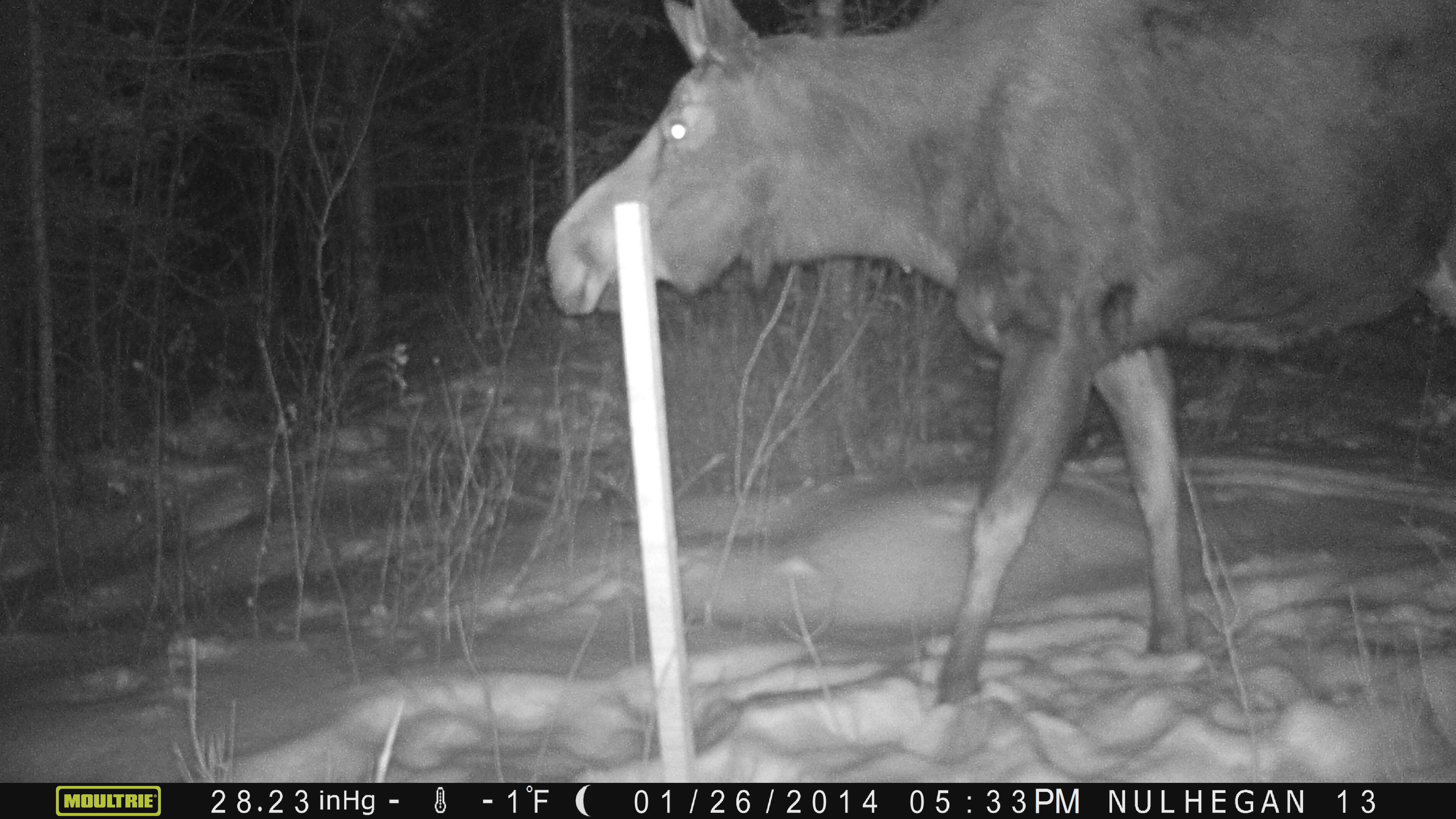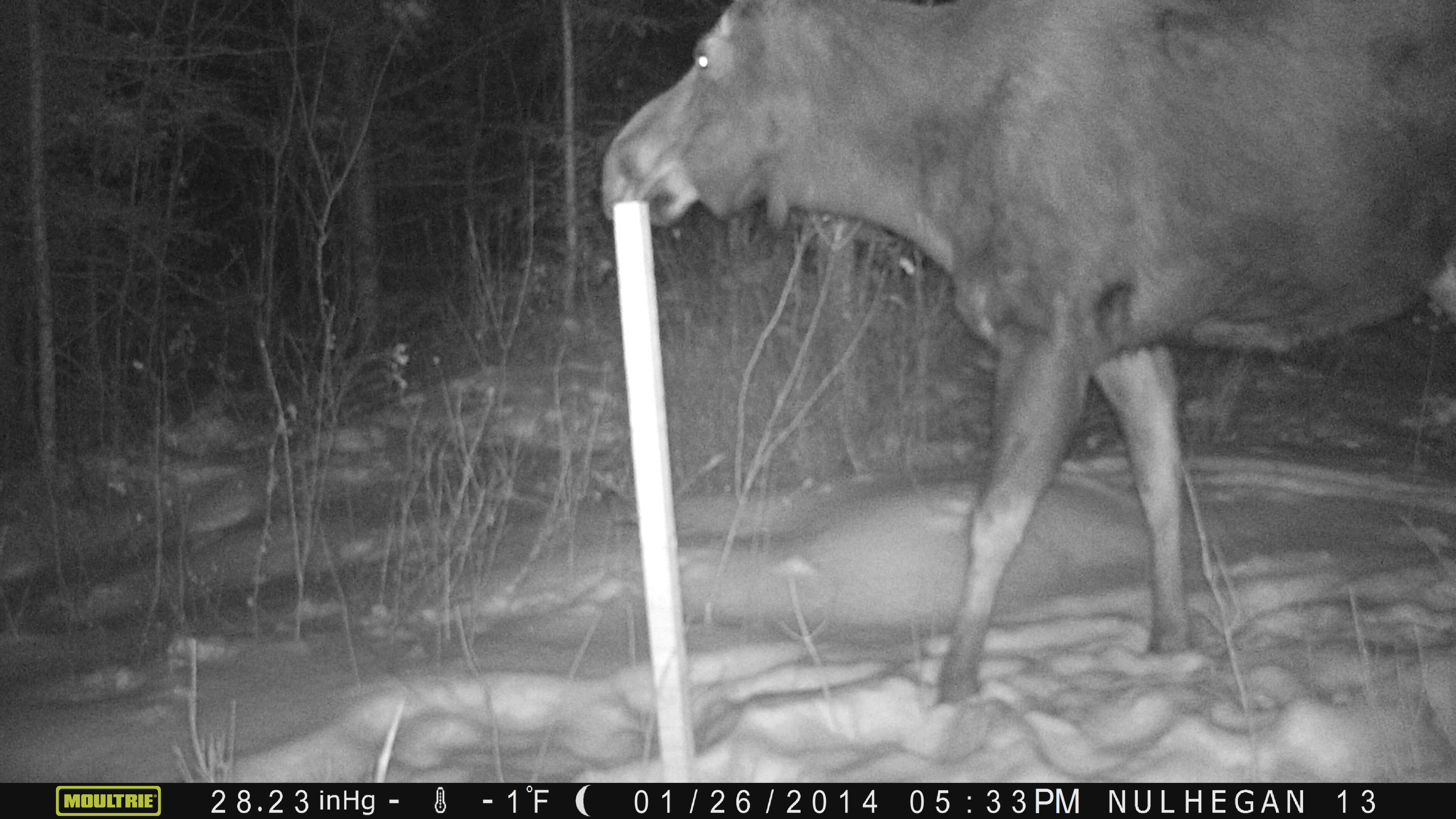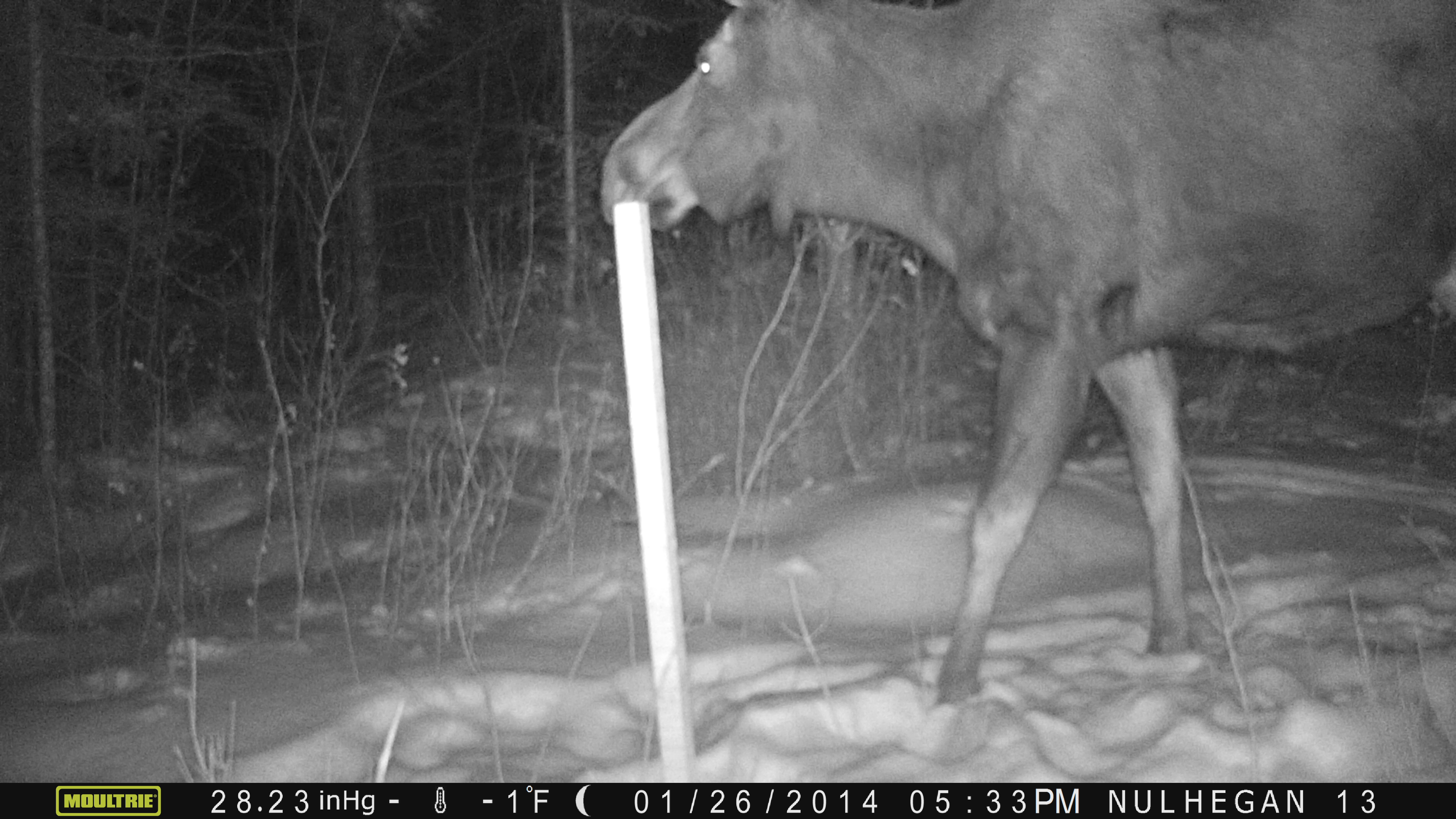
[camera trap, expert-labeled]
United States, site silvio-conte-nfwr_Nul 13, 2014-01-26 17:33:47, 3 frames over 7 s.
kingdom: Animalia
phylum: Chordata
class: Mammalia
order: Artiodactyla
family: Cervidae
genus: Alces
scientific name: Alces alces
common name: moose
Moose (Alces alces).